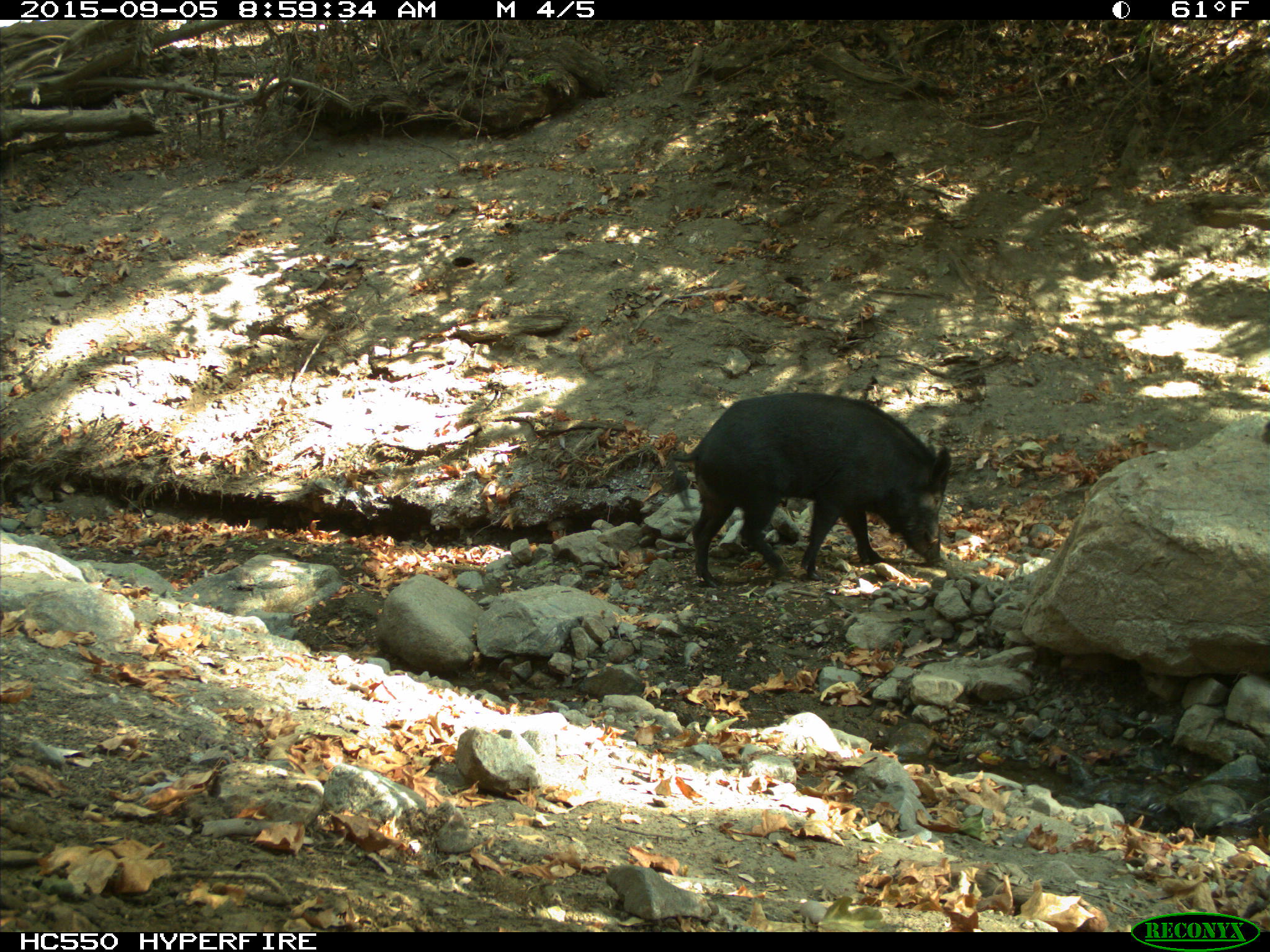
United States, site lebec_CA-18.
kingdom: Animalia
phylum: Chordata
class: Mammalia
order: Artiodactyla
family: Suidae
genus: Sus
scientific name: Sus scrofa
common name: wild boar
Sus scrofa (wild boar).